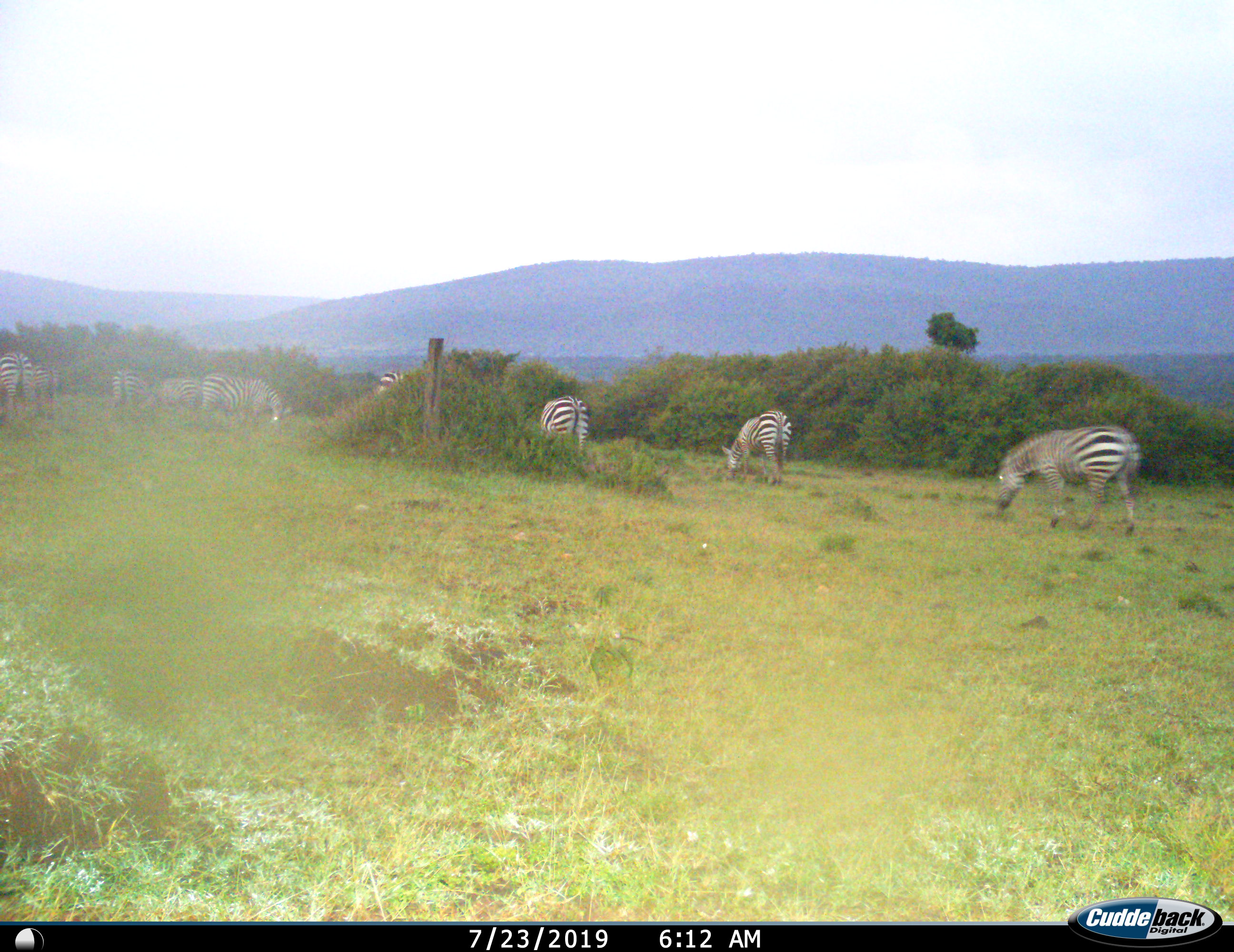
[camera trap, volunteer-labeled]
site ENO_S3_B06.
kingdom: Animalia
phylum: Chordata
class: Mammalia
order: Perissodactyla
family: Equidae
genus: Equus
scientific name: Equus quagga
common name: plains zebra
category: zebraplains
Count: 9.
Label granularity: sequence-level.